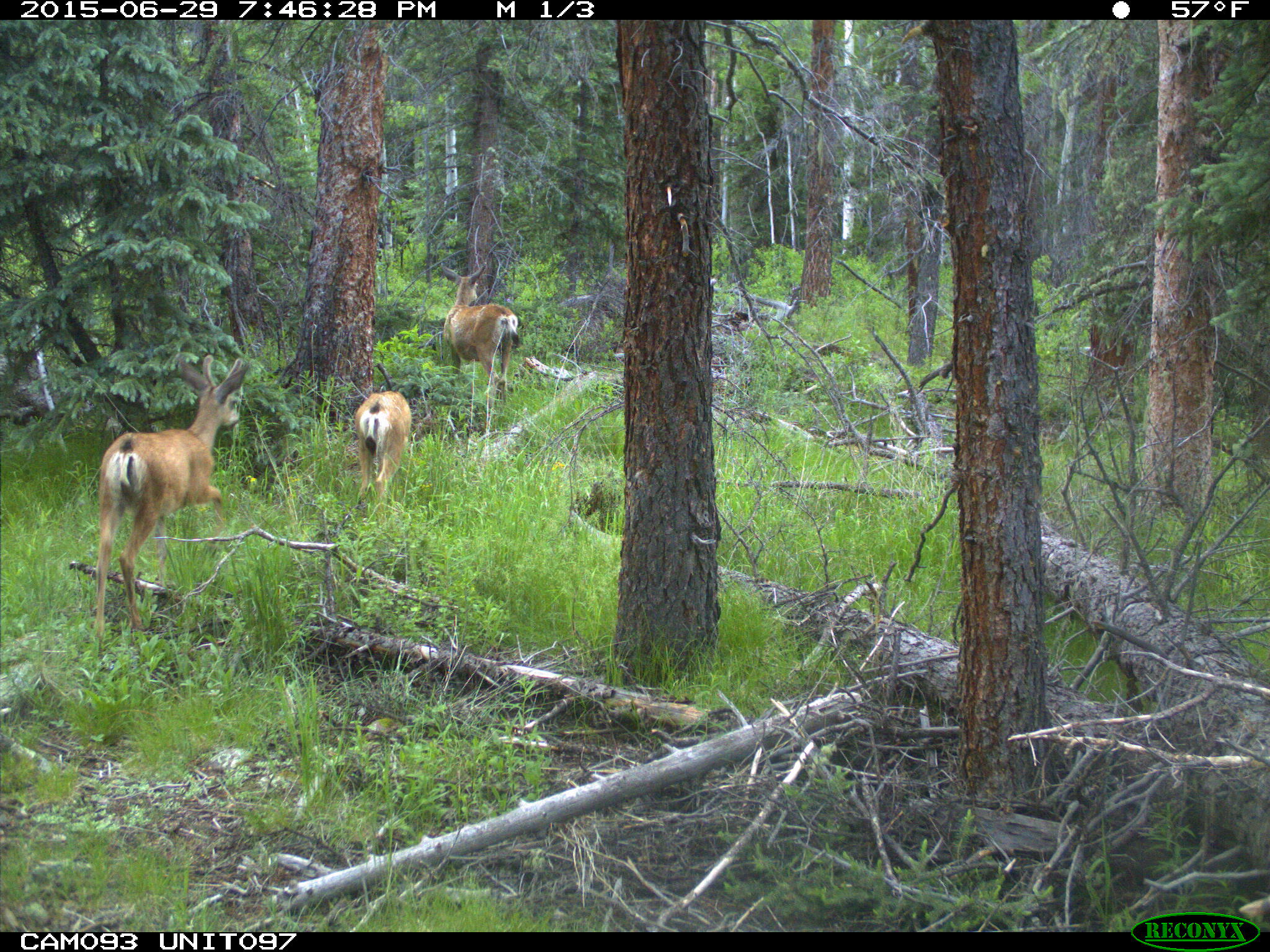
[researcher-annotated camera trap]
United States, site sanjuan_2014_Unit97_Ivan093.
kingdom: Animalia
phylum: Chordata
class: Mammalia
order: Artiodactyla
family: Cervidae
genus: Odocoileus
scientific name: Odocoileus hemionus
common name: mule deer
Odocoileus hemionus (mule deer).